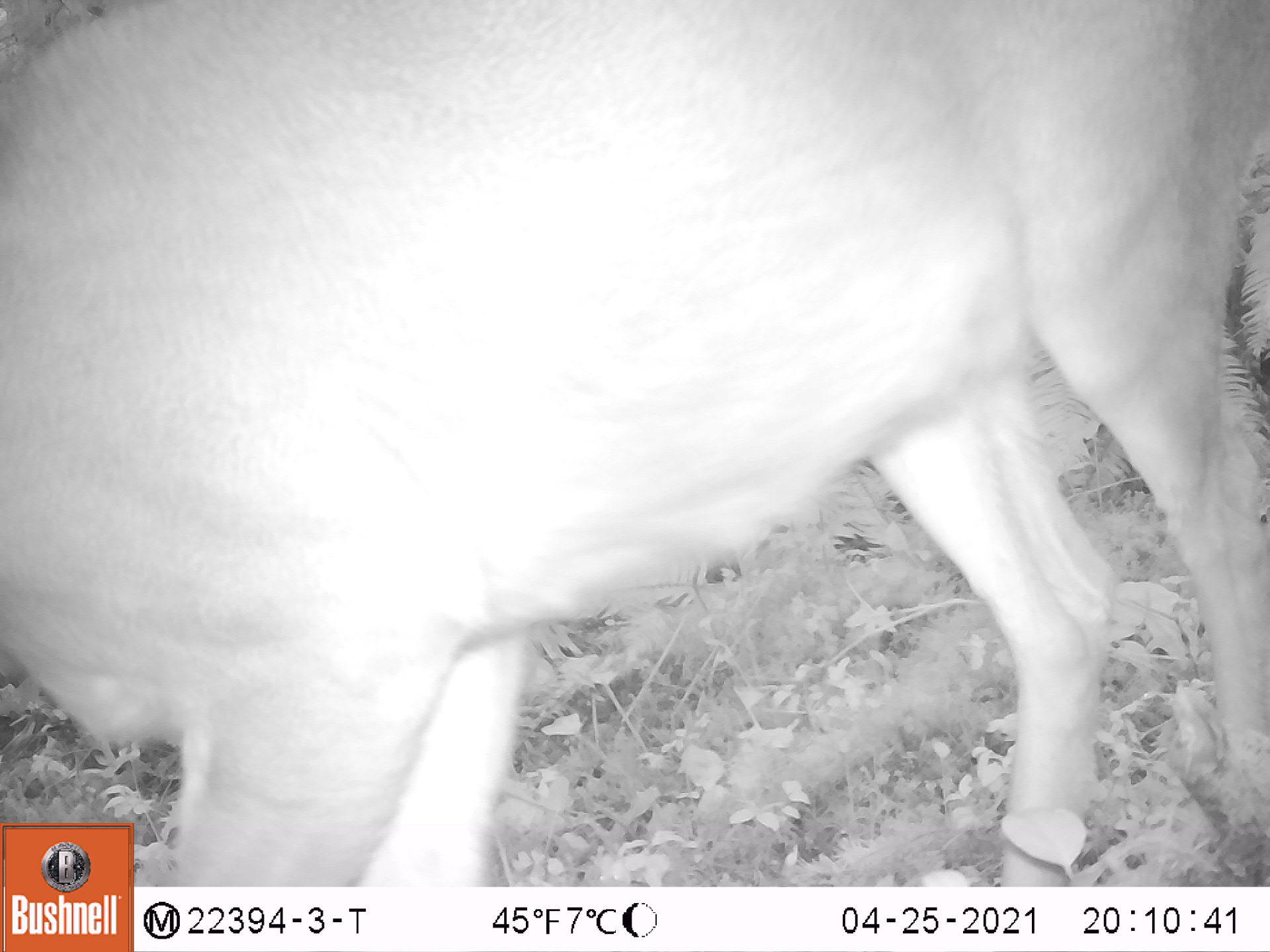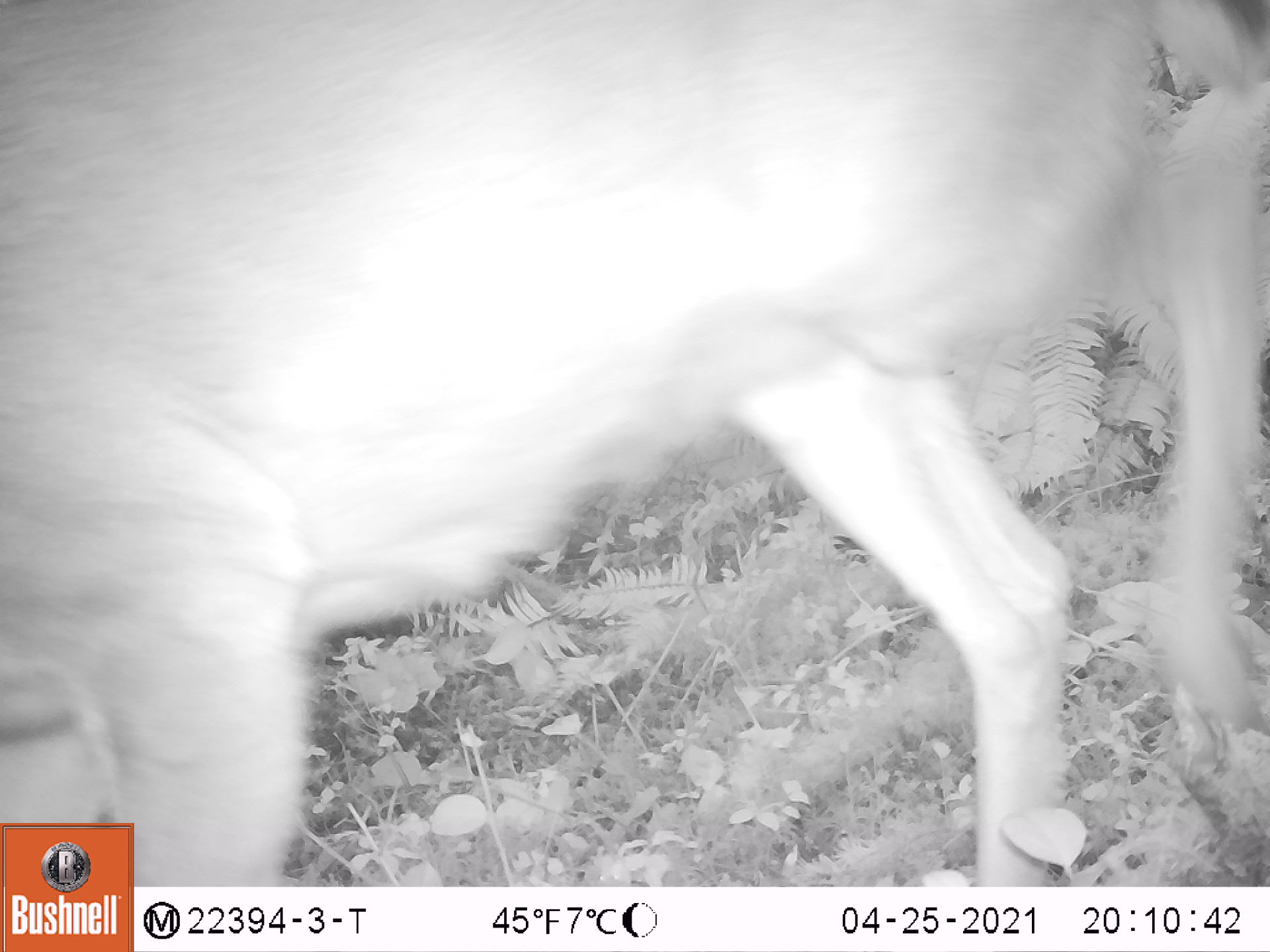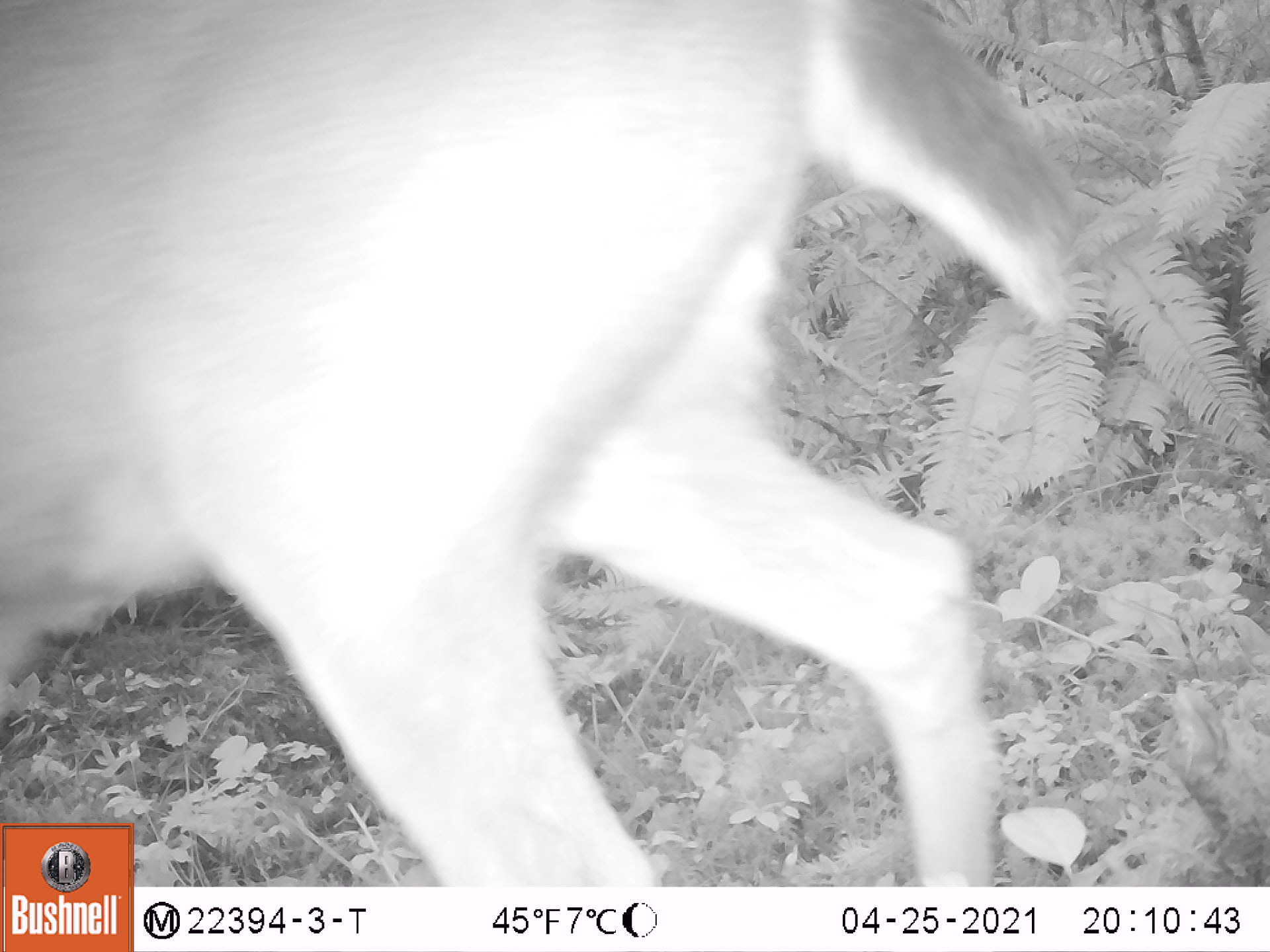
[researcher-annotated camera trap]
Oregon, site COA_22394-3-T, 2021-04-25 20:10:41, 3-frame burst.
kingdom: Animalia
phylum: Chordata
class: Mammalia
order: Artiodactyla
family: Cervidae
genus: Odocoileus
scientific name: Odocoileus hemionus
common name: black-tailed deer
Black-tailed deer (Odocoileus hemionus).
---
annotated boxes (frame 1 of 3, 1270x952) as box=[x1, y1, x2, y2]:
black-tailed deer: box=[0, 3, 1267, 819]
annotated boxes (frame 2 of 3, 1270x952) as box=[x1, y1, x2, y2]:
black-tailed deer: box=[0, 0, 1269, 818]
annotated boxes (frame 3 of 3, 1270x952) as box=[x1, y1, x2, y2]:
black-tailed deer: box=[0, 0, 1142, 819]